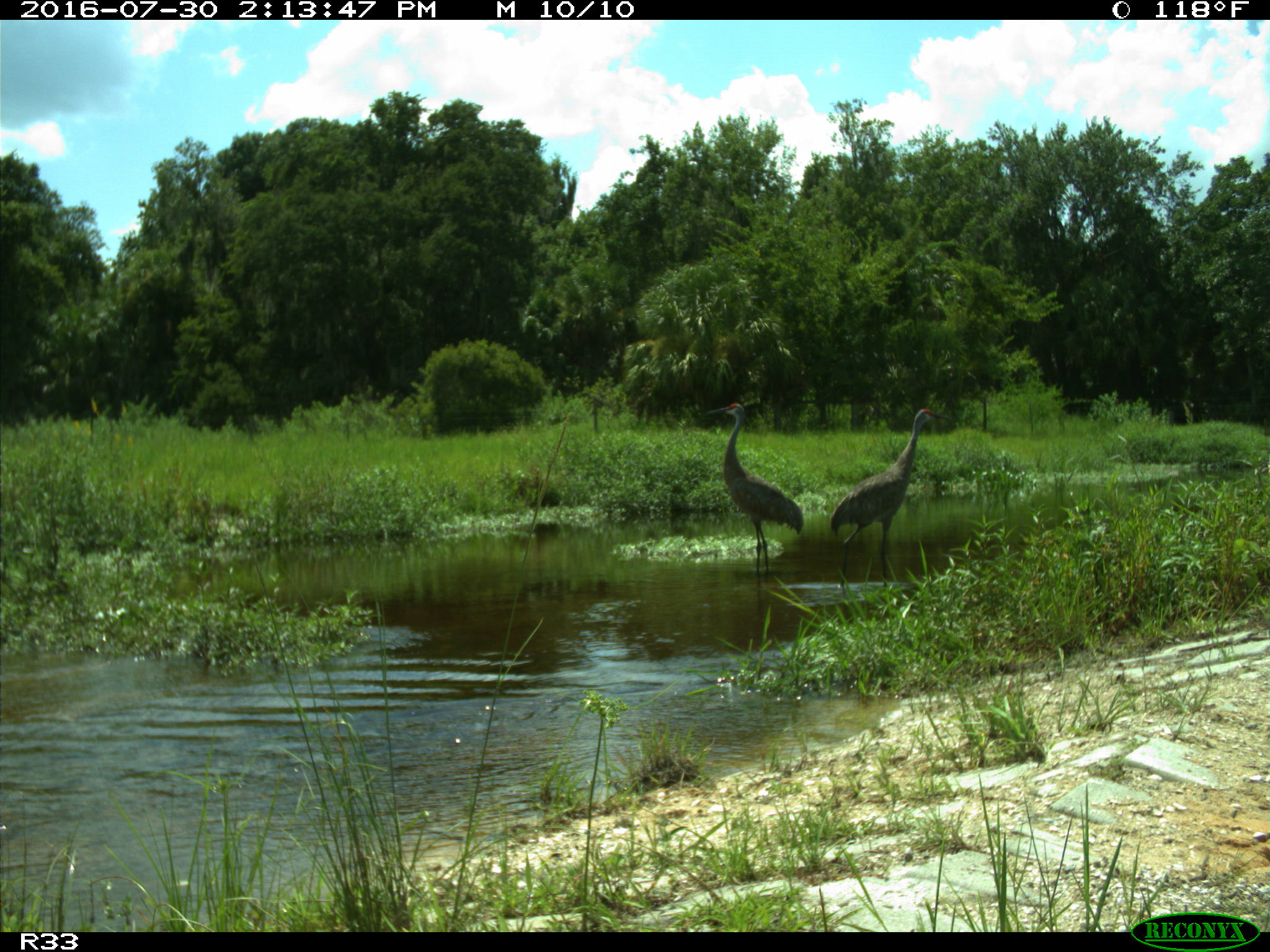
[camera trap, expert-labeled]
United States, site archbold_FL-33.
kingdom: Animalia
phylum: Chordata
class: Aves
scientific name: Aves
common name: birds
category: unidentified bird